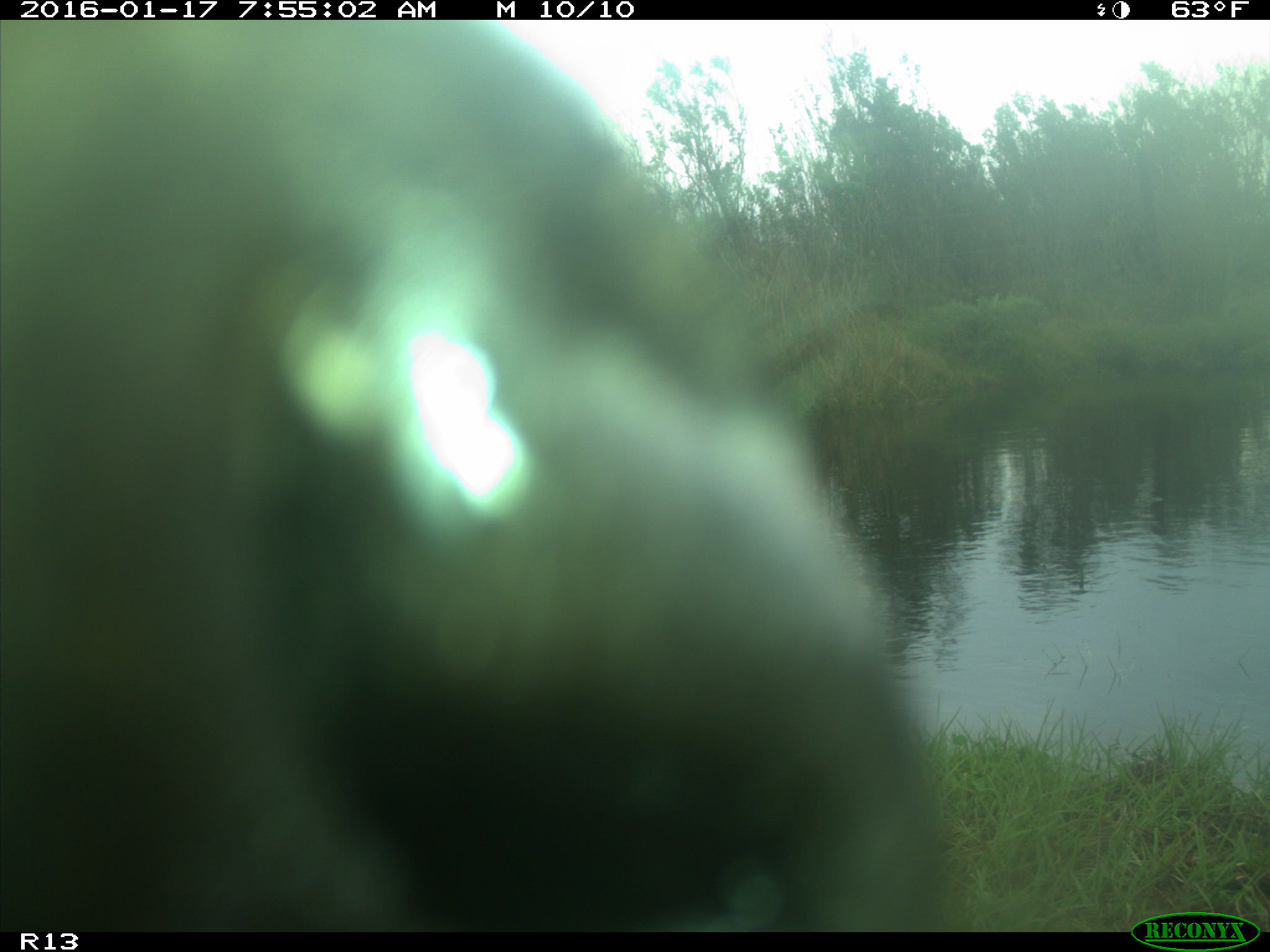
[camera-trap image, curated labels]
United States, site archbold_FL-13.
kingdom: Animalia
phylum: Chordata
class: Mammalia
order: Artiodactyla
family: Bovidae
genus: Bos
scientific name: Bos taurus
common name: domestic cow